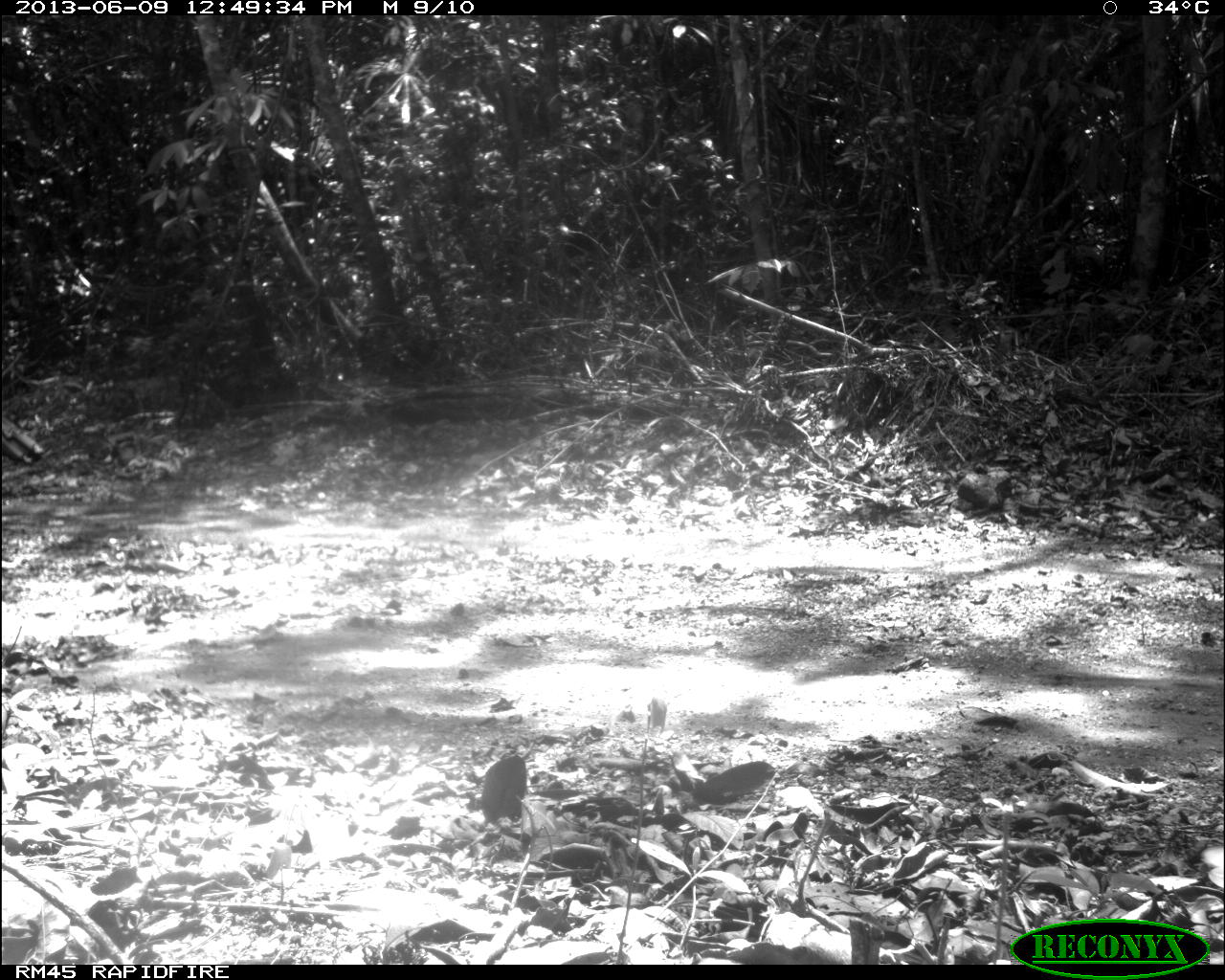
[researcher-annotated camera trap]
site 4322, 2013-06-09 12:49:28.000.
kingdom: Animalia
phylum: Chordata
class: Aves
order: Galliformes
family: Phasianidae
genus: Meleagris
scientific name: Meleagris ocellata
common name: ocellated turkey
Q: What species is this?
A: Meleagris ocellata (ocellated turkey).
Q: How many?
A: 1.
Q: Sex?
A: Male.